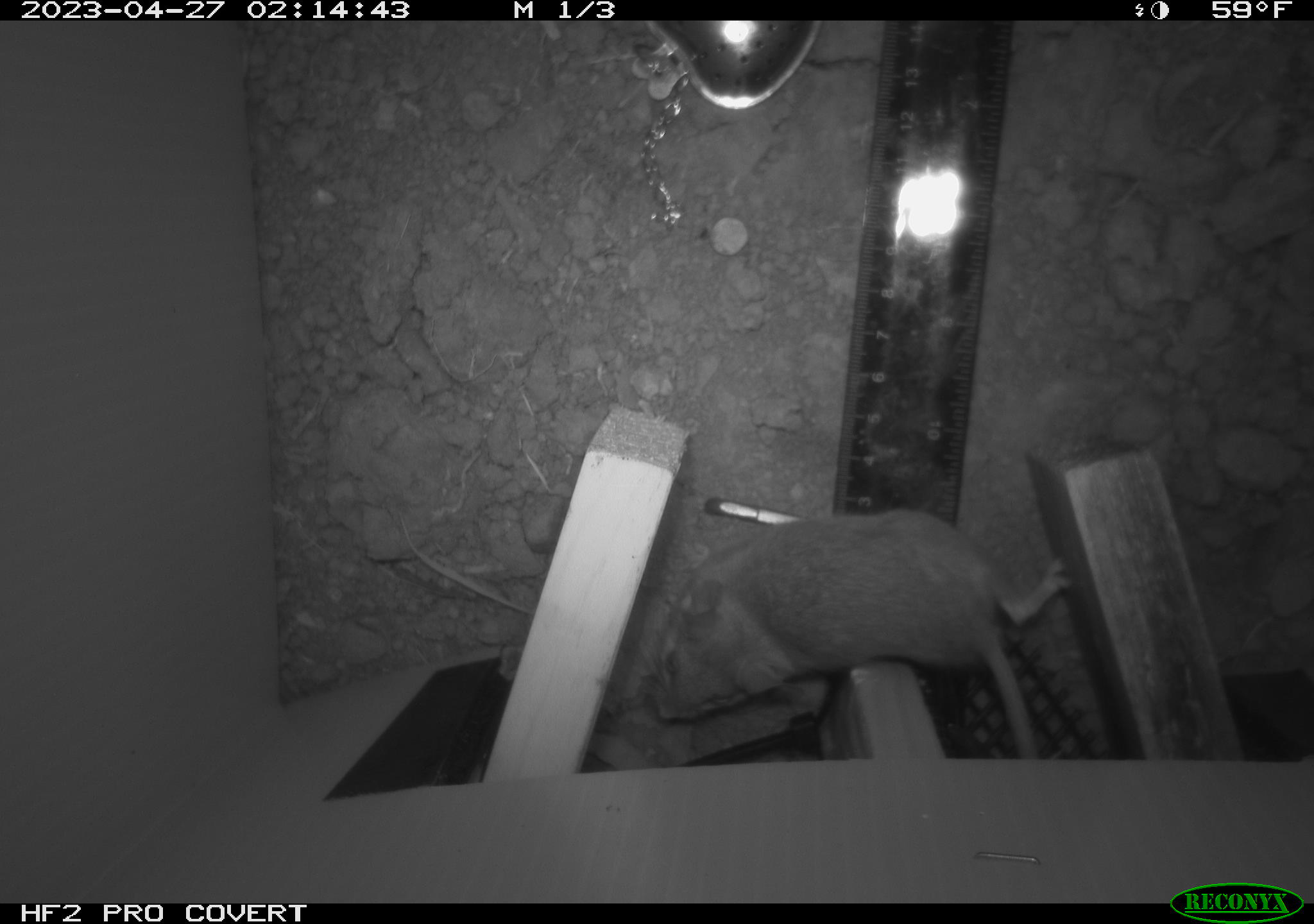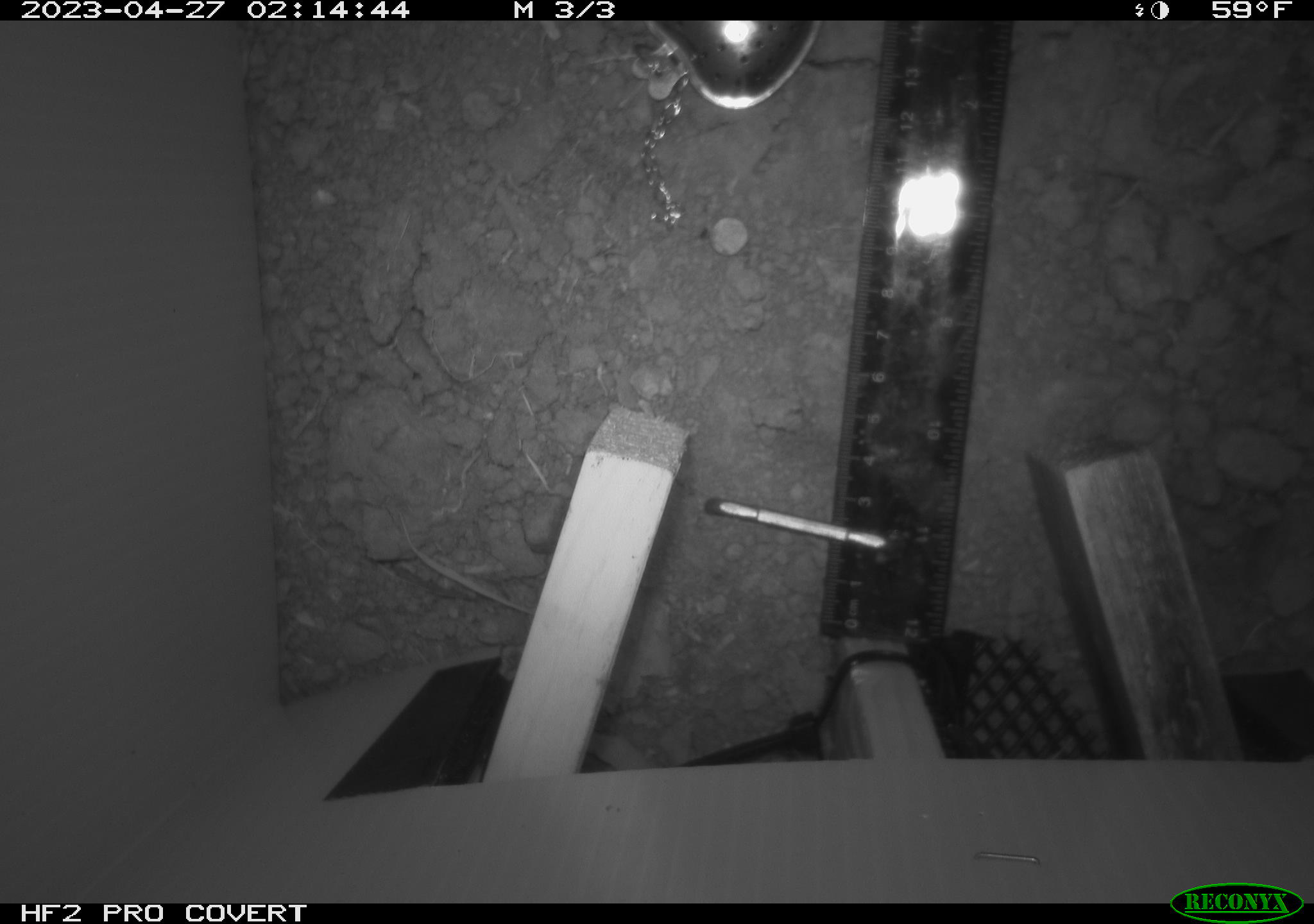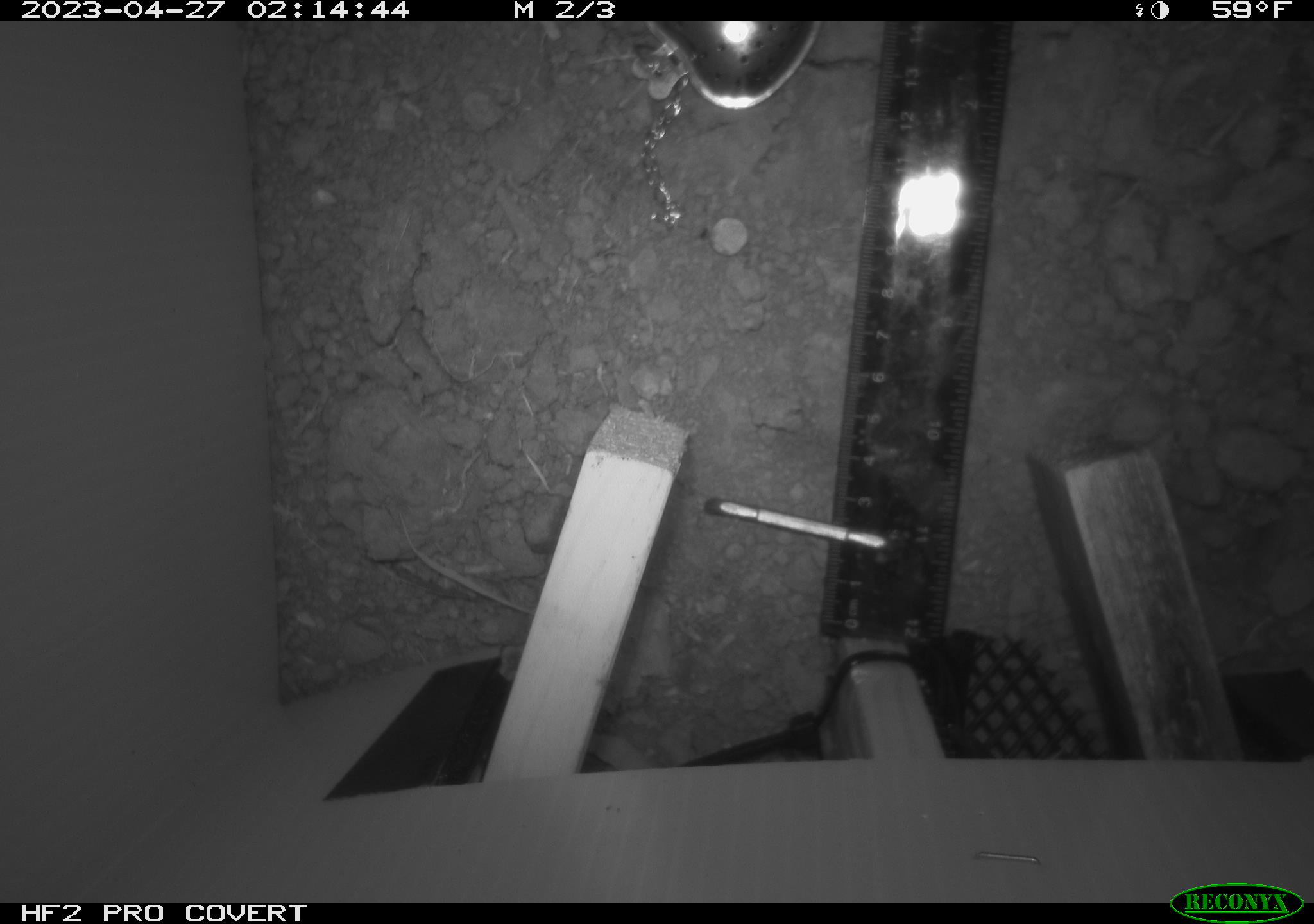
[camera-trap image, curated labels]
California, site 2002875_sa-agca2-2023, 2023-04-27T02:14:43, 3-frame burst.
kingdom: Animalia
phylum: Chordata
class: Mammalia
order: Rodentia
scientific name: Rodentia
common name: mouse species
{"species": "mouse species (Rodentia)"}